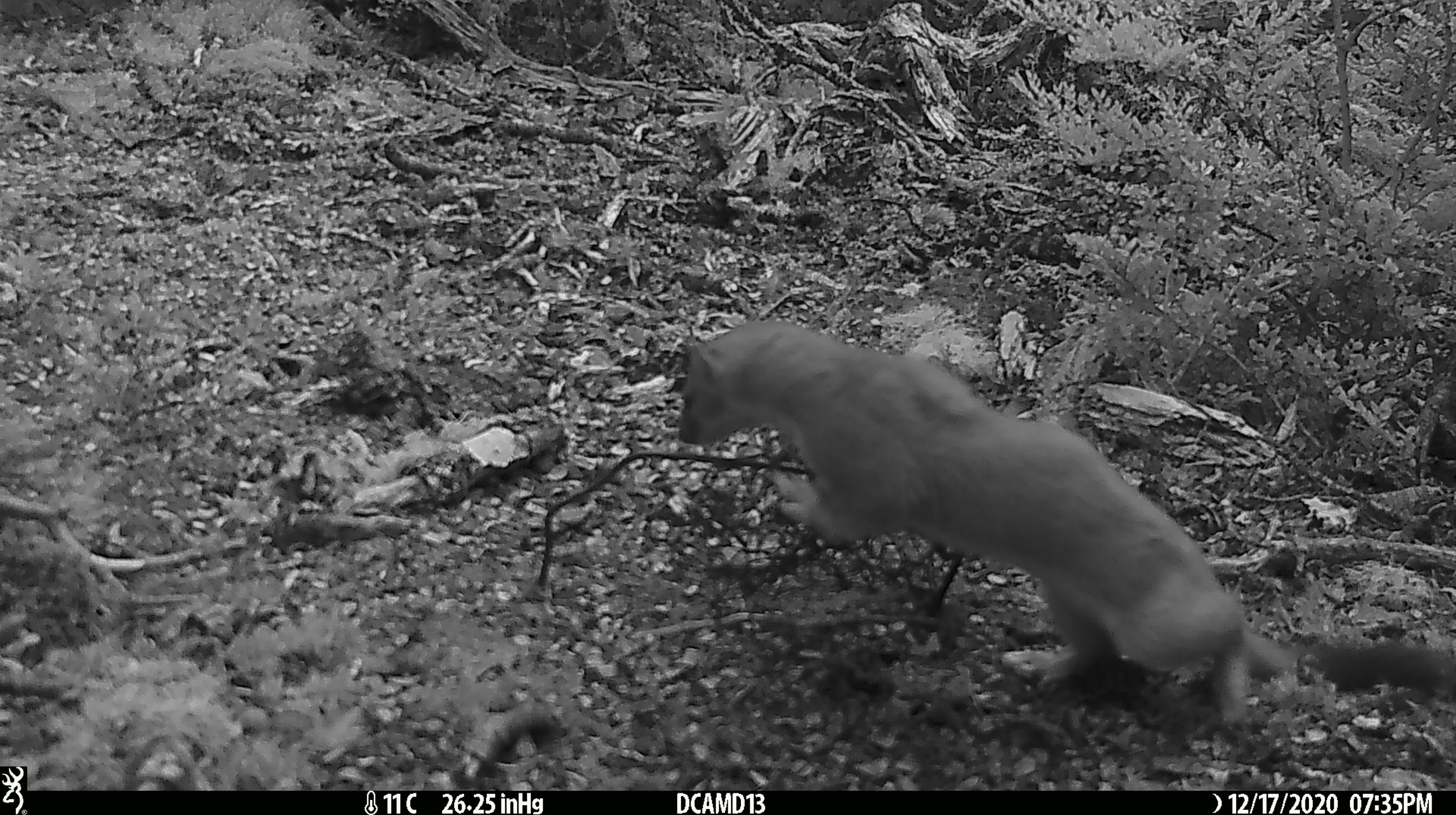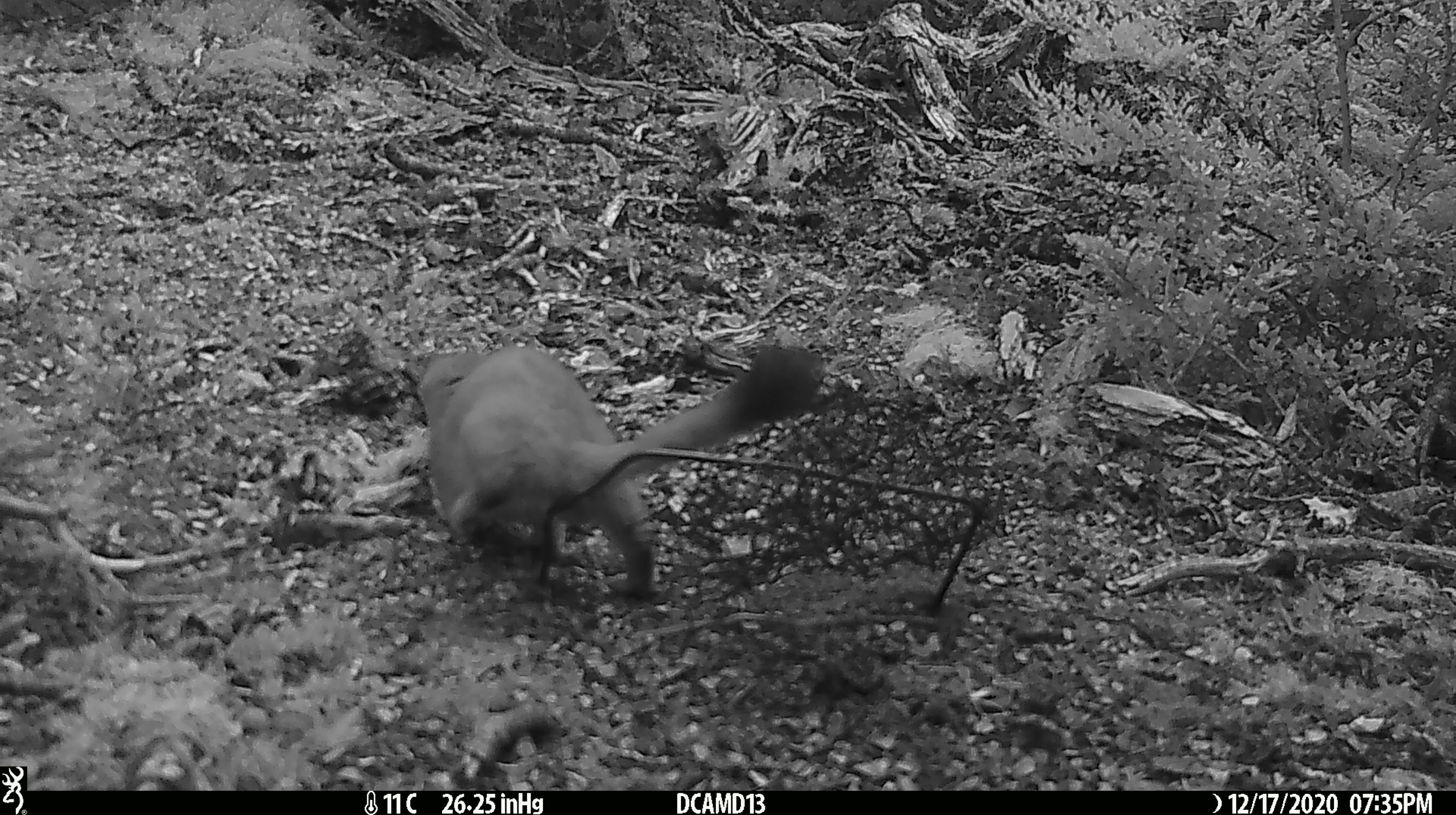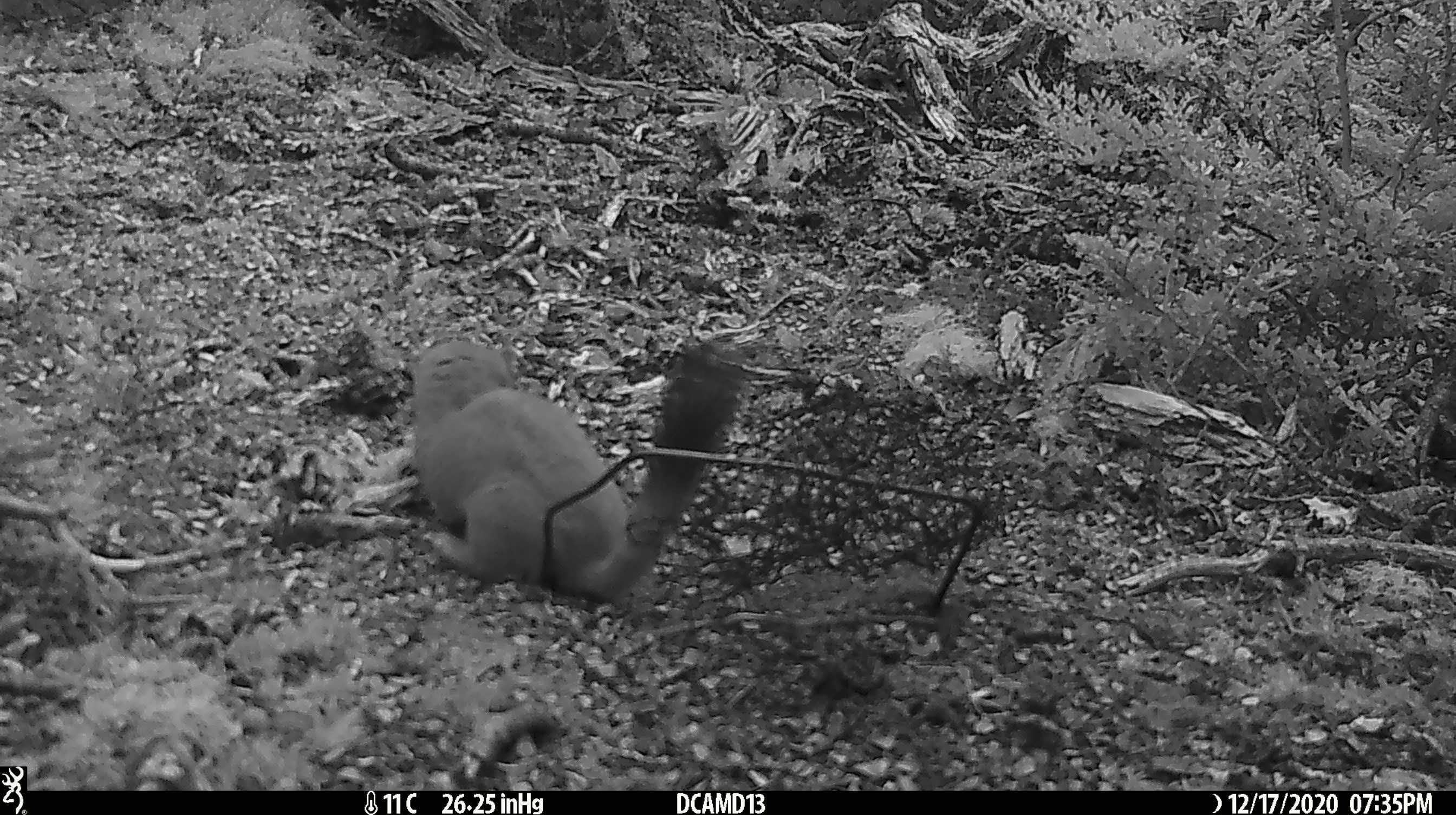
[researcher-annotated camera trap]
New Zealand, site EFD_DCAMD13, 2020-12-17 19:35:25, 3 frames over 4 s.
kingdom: Animalia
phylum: Chordata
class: Mammalia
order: Carnivora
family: Mustelidae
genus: Mustela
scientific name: Mustela erminea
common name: stoat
Stoat (Mustela erminea).